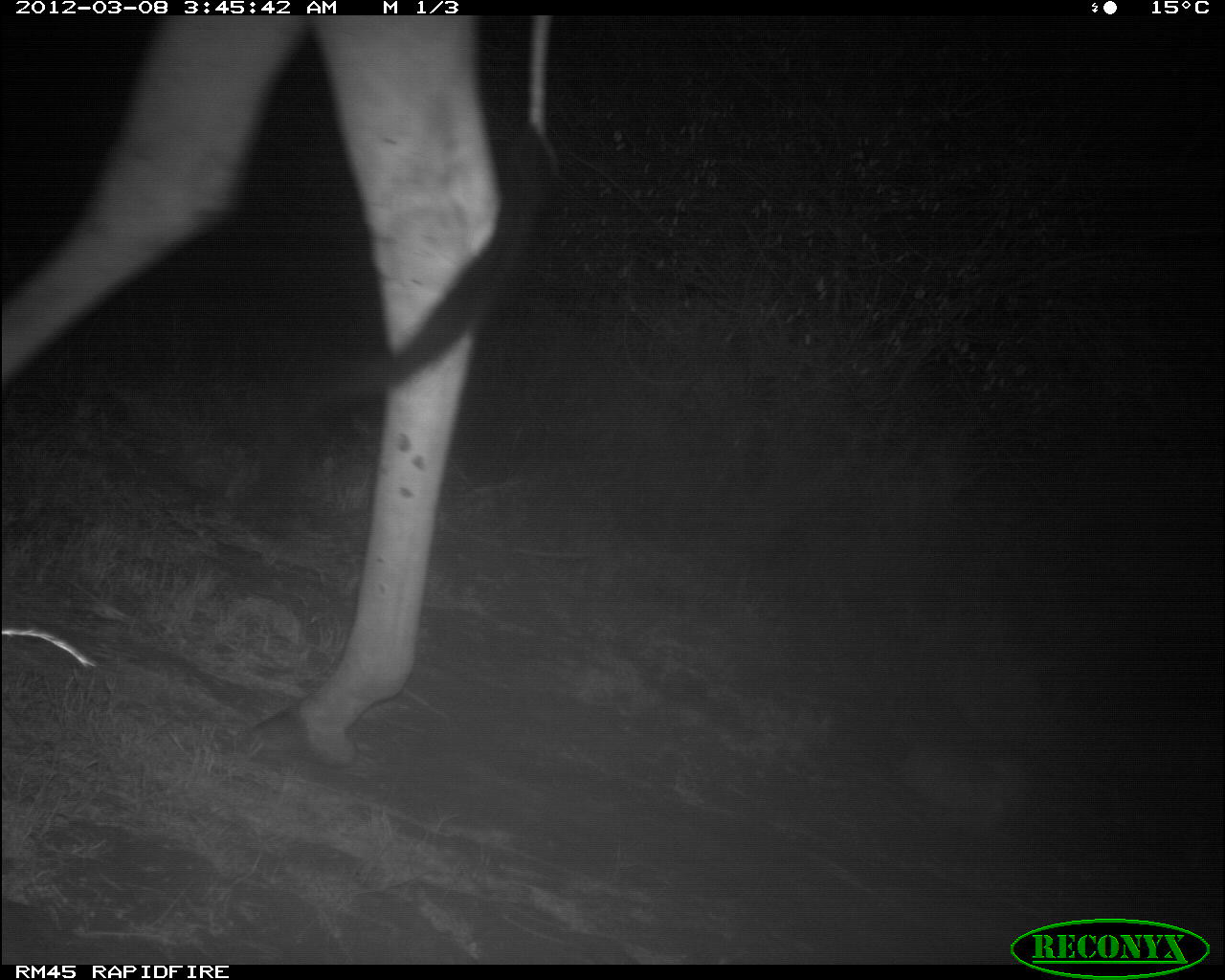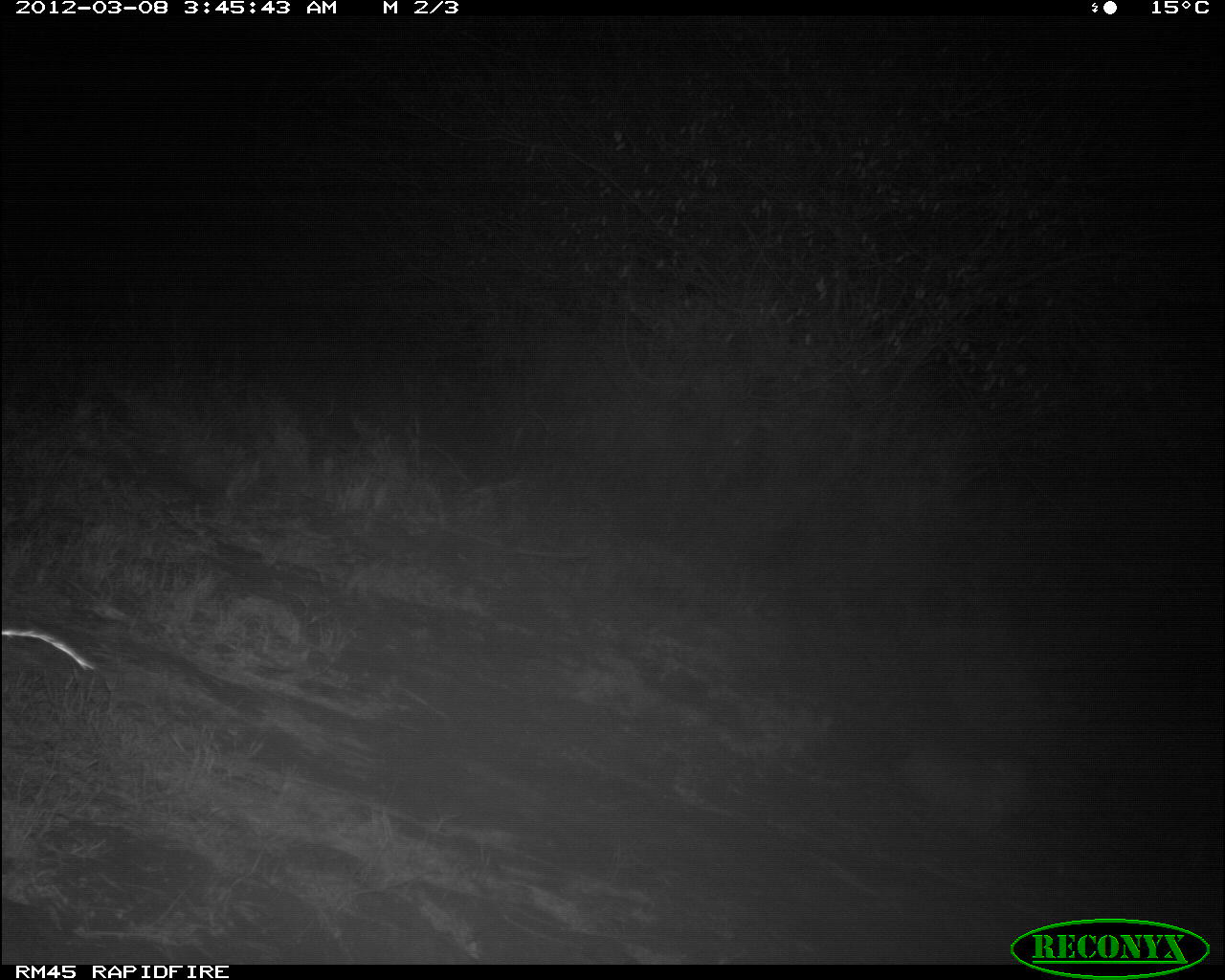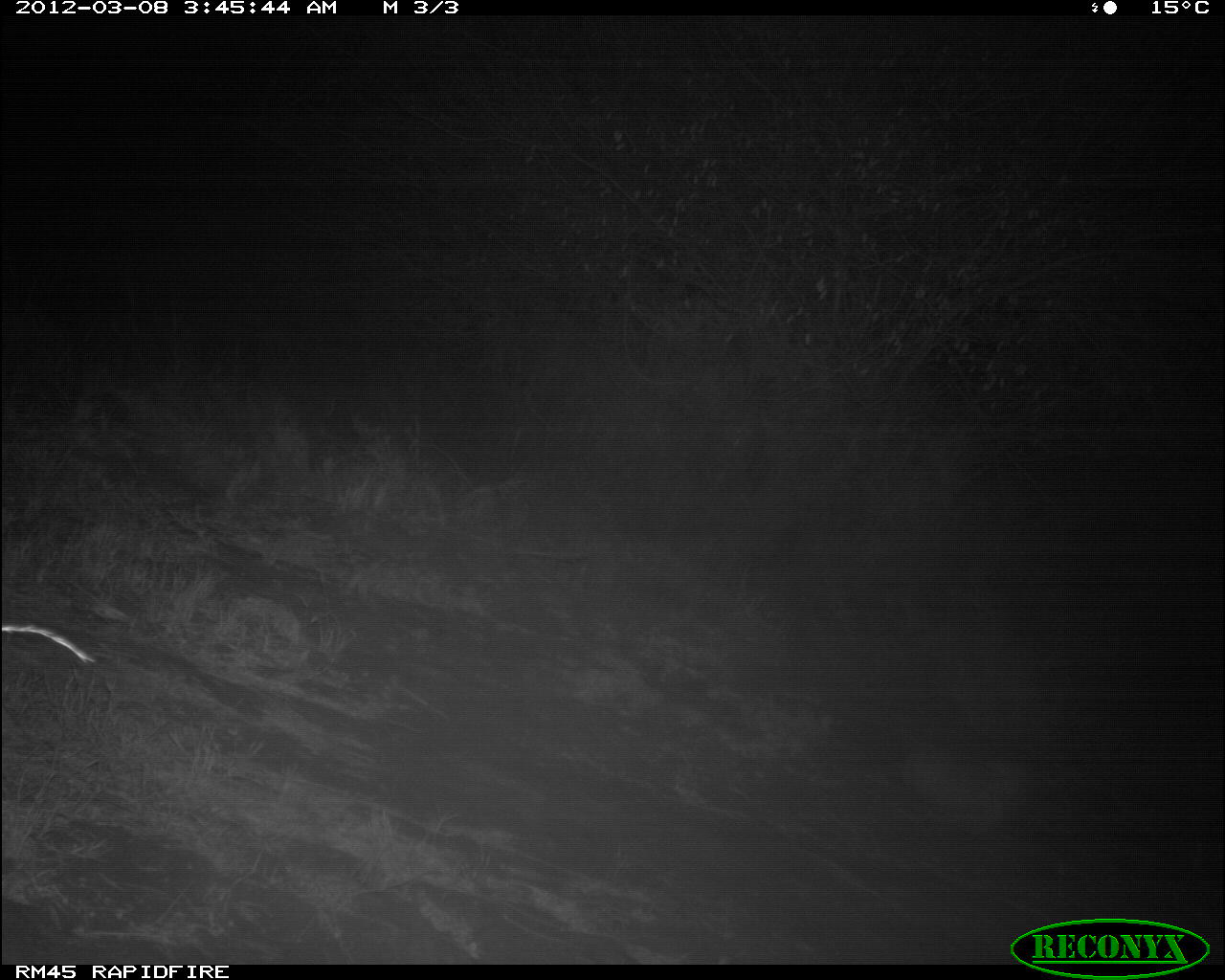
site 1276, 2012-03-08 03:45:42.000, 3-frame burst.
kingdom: Animalia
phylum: Chordata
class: Mammalia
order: Artiodactyla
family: Giraffidae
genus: Giraffa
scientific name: Giraffa camelopardalis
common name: giraffe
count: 1